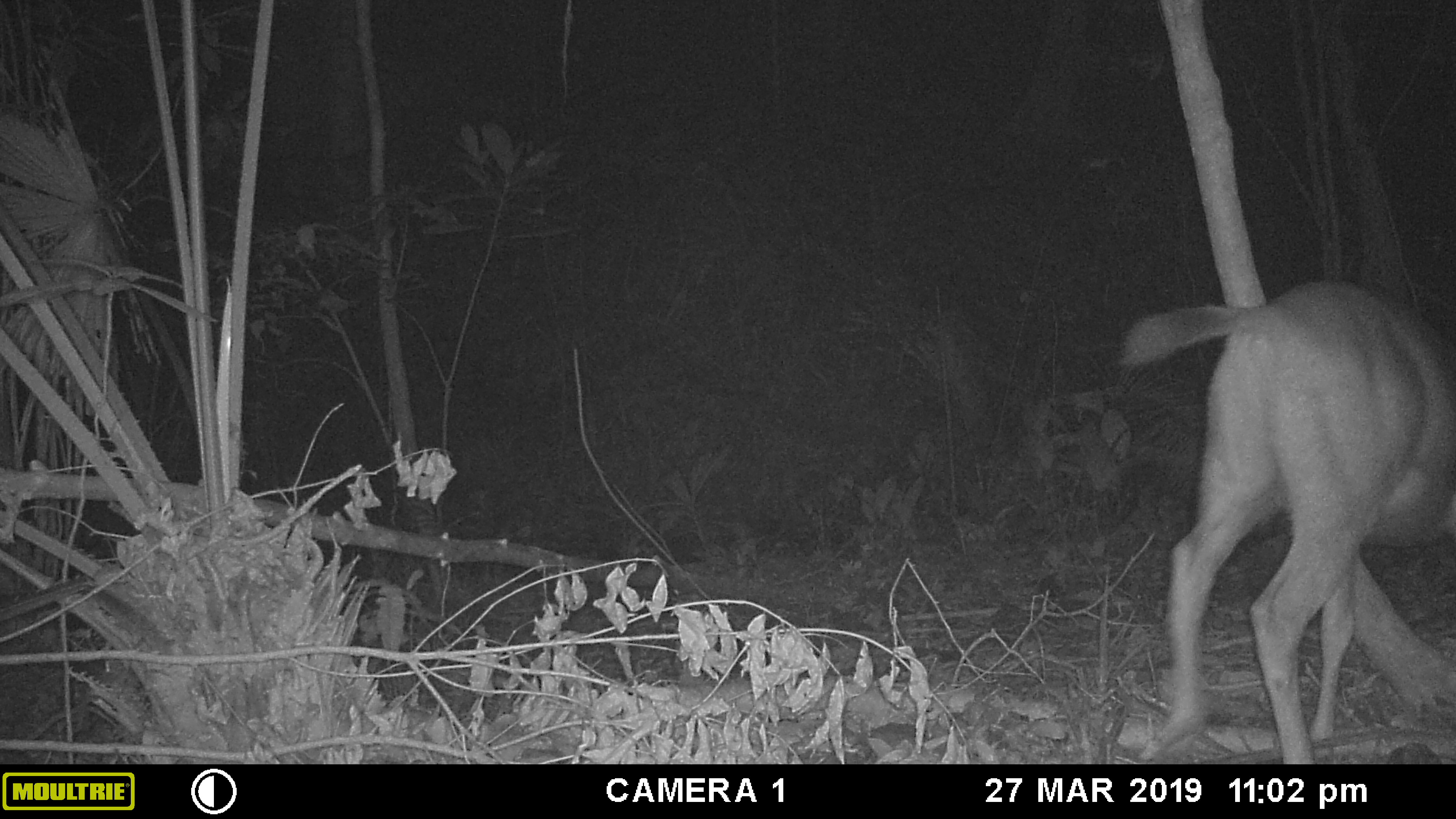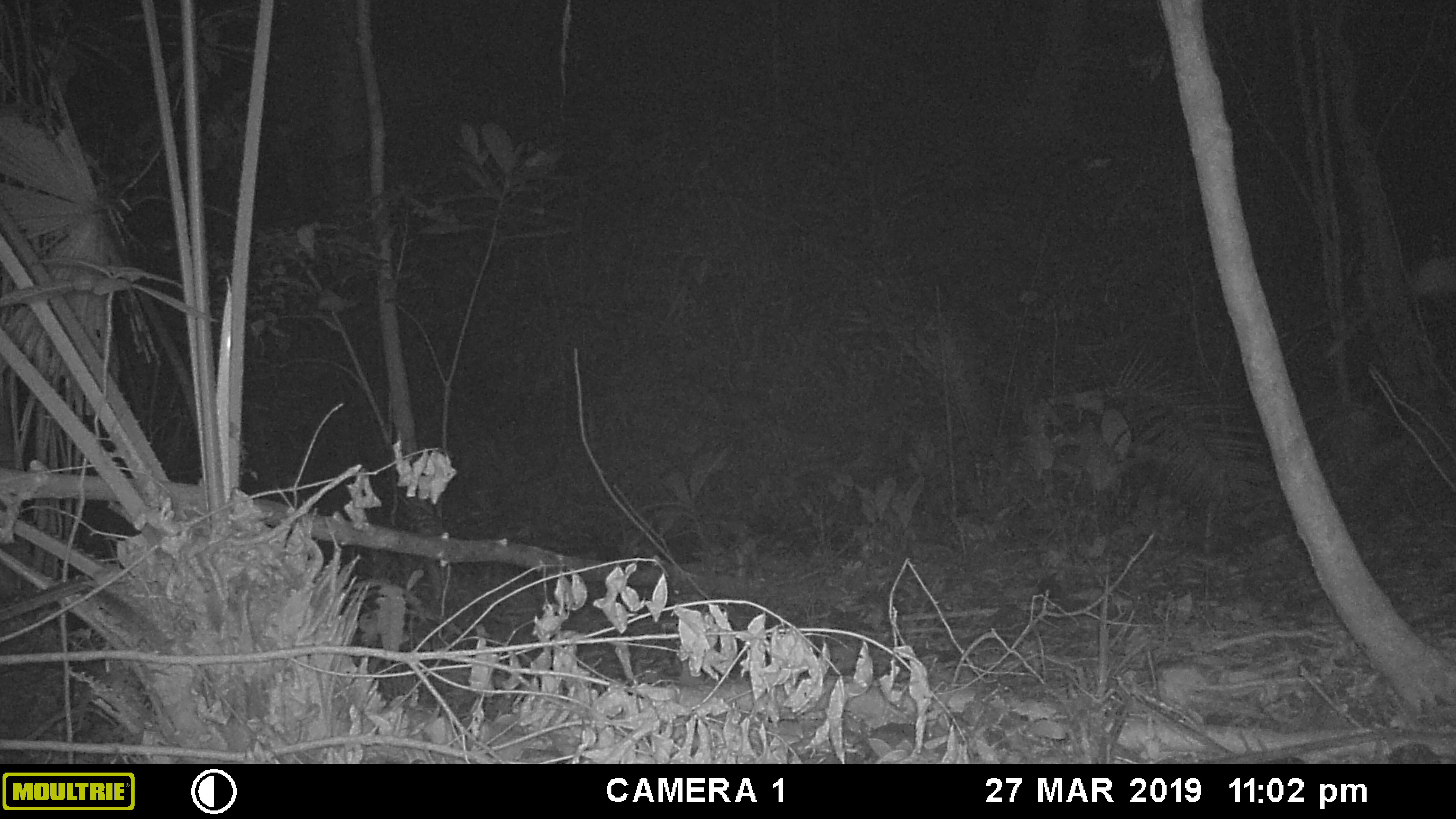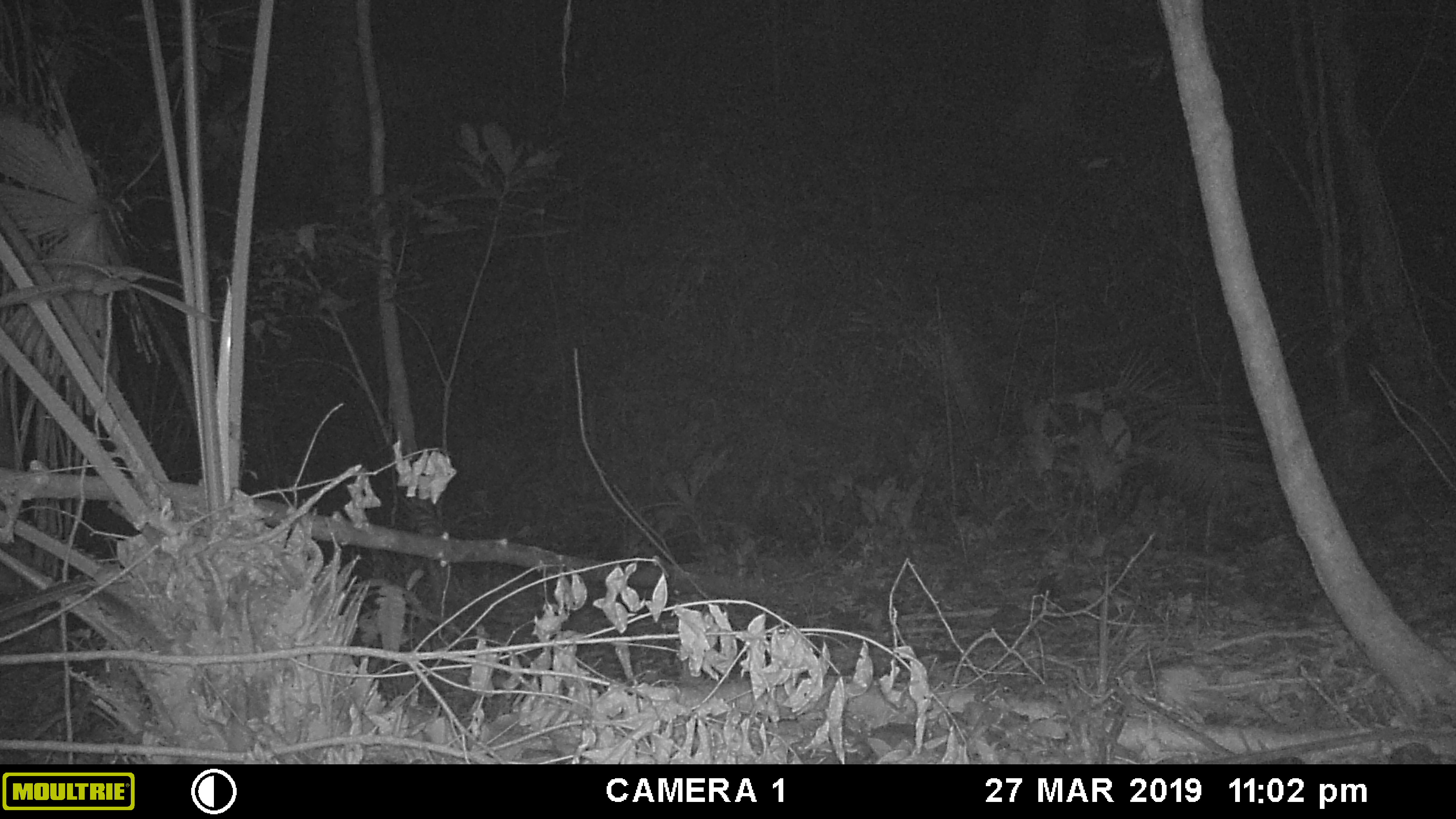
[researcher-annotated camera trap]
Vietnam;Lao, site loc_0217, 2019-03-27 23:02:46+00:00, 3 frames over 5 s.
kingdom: Animalia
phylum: Chordata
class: Mammalia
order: Artiodactyla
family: Cervidae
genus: Rusa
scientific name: Rusa unicolor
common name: sambar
Sambar (Rusa unicolor). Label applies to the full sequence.